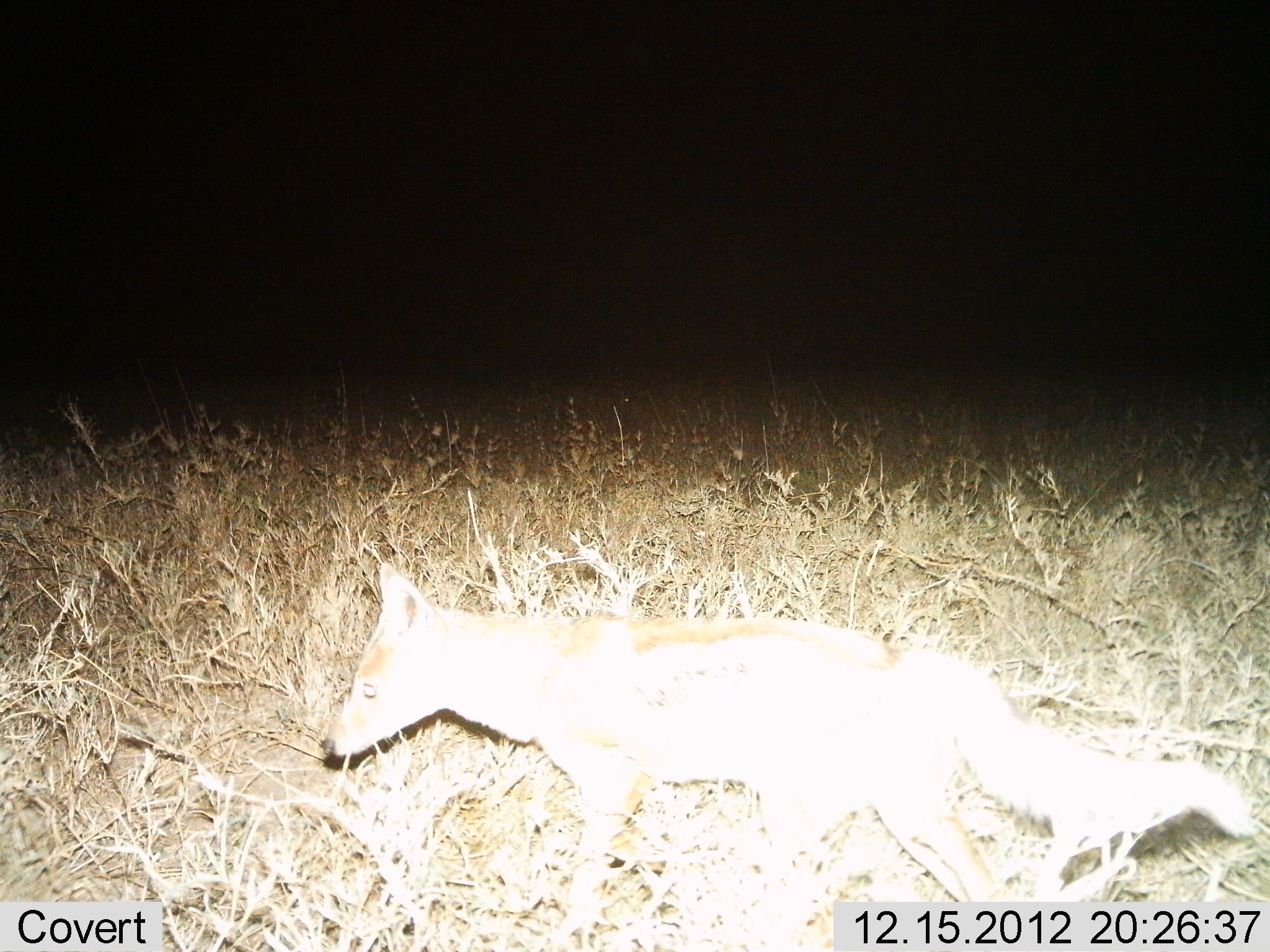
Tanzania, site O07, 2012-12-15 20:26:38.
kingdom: Animalia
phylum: Chordata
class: Mammalia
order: Carnivora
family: Canidae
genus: Lupulella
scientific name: Lupulella mesomelas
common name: black-backed jackal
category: jackal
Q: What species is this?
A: Jackal (black-backed jackal) (Lupulella mesomelas).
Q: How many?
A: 1.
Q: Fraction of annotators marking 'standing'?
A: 0%.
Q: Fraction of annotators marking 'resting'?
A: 0%.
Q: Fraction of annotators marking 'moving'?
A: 100%.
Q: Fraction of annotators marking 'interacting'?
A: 0%.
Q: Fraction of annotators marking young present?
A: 0%.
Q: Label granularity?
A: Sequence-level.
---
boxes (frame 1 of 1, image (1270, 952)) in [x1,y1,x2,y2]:
animal: [318,563,1256,937]